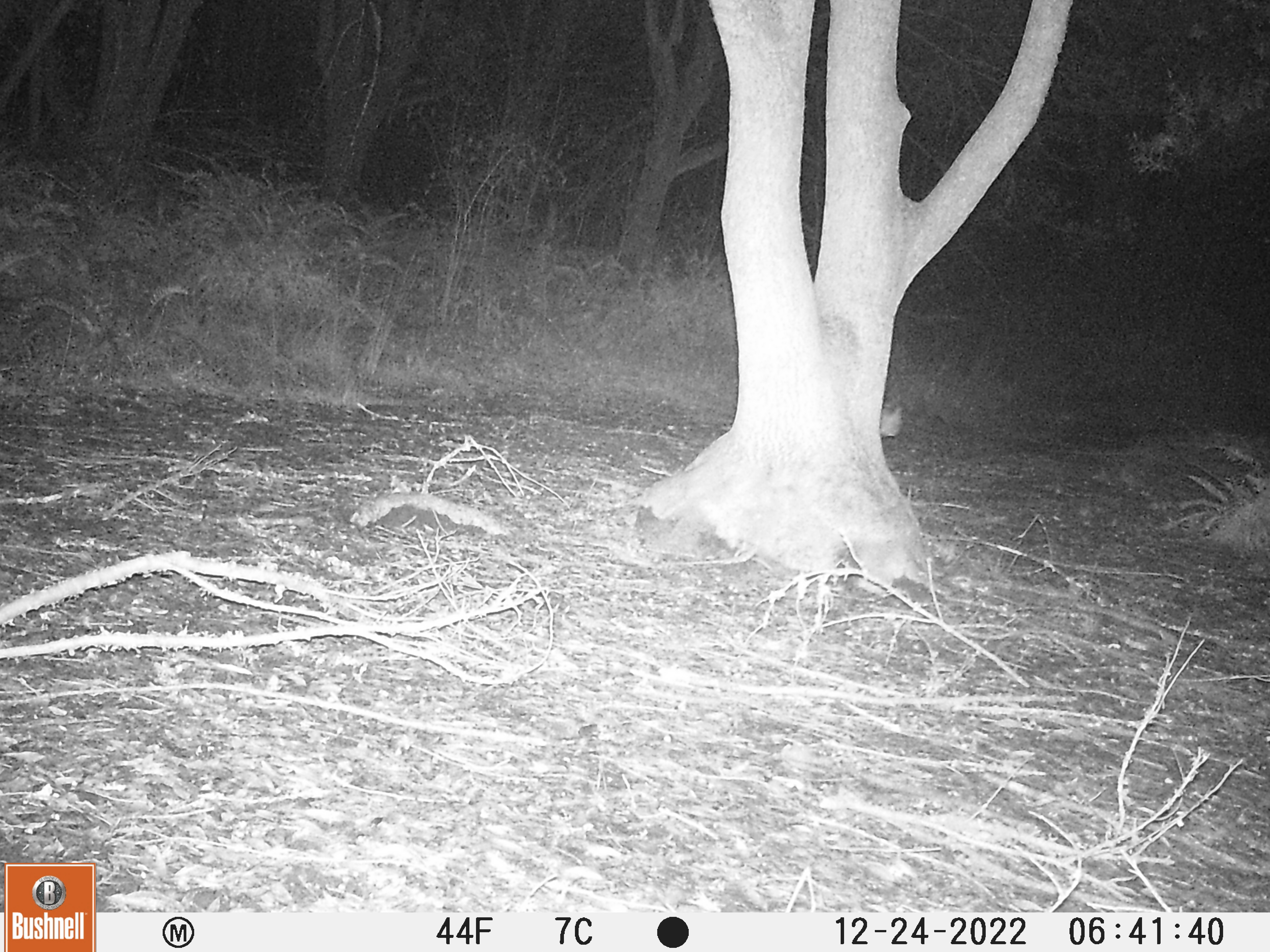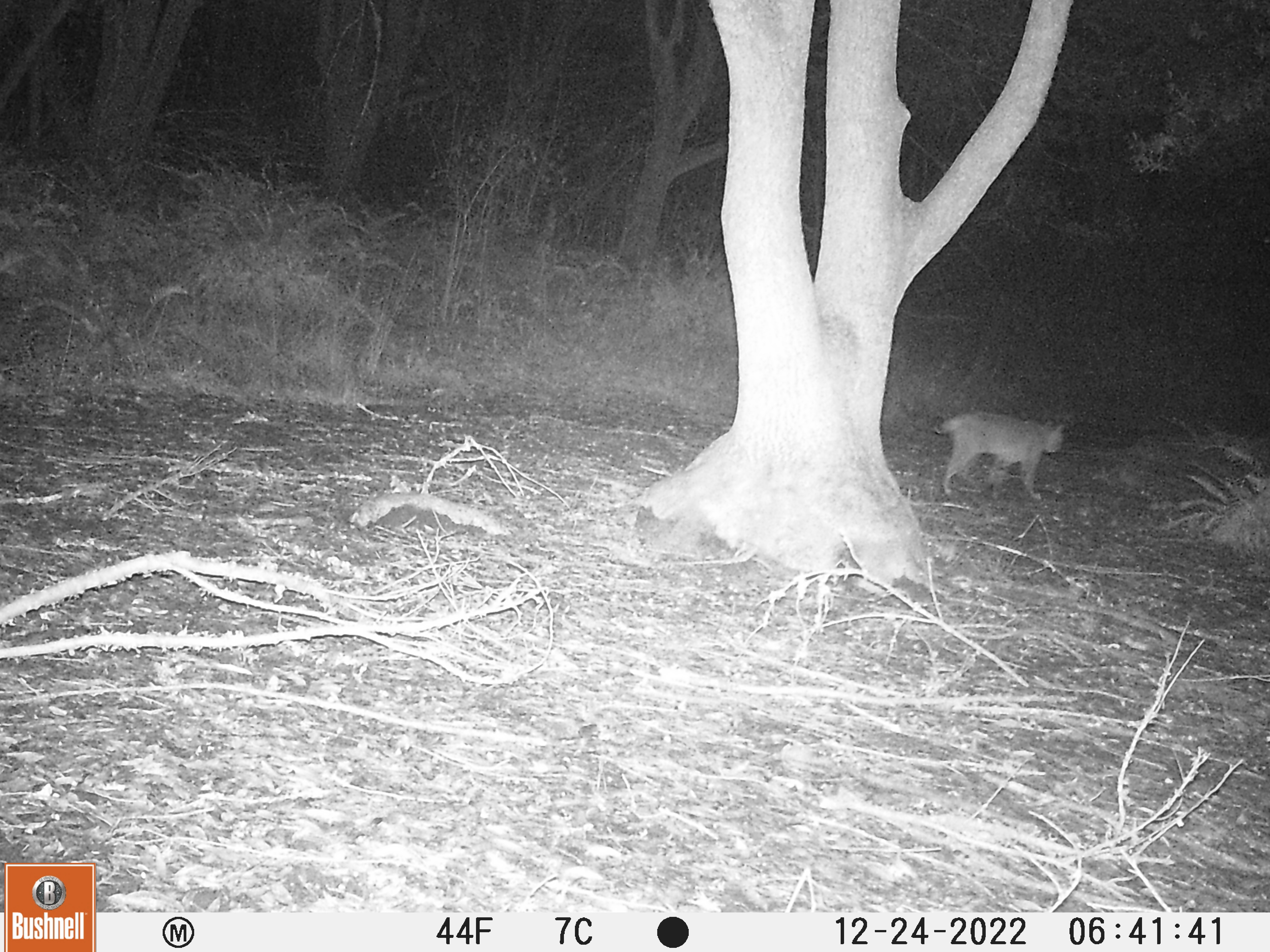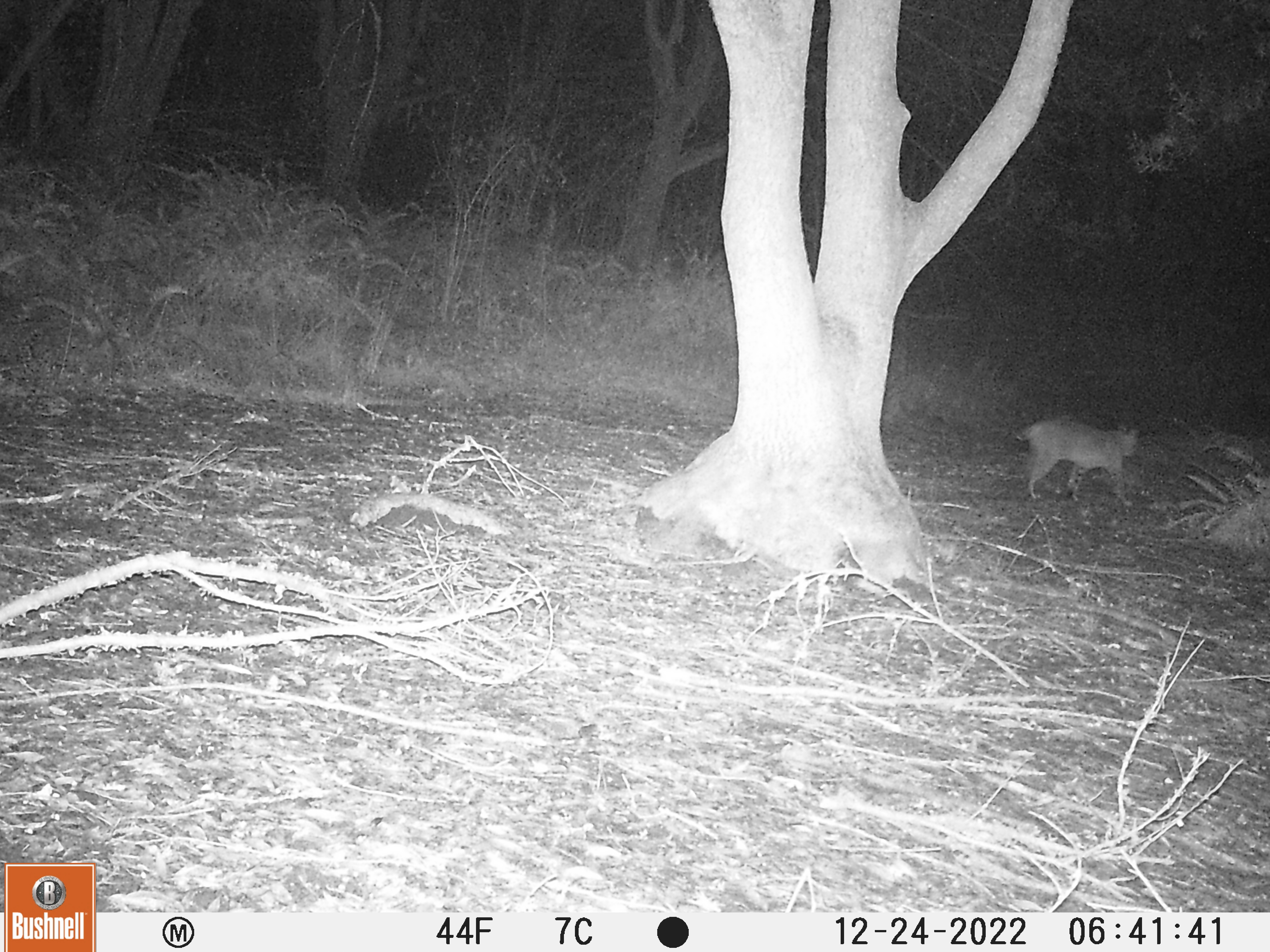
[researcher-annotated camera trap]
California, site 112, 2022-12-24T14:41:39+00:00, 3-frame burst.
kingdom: Animalia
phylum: Chordata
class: Mammalia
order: Carnivora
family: Felidae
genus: Lynx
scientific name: Lynx rufus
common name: bobcat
Bobcat (Lynx rufus).